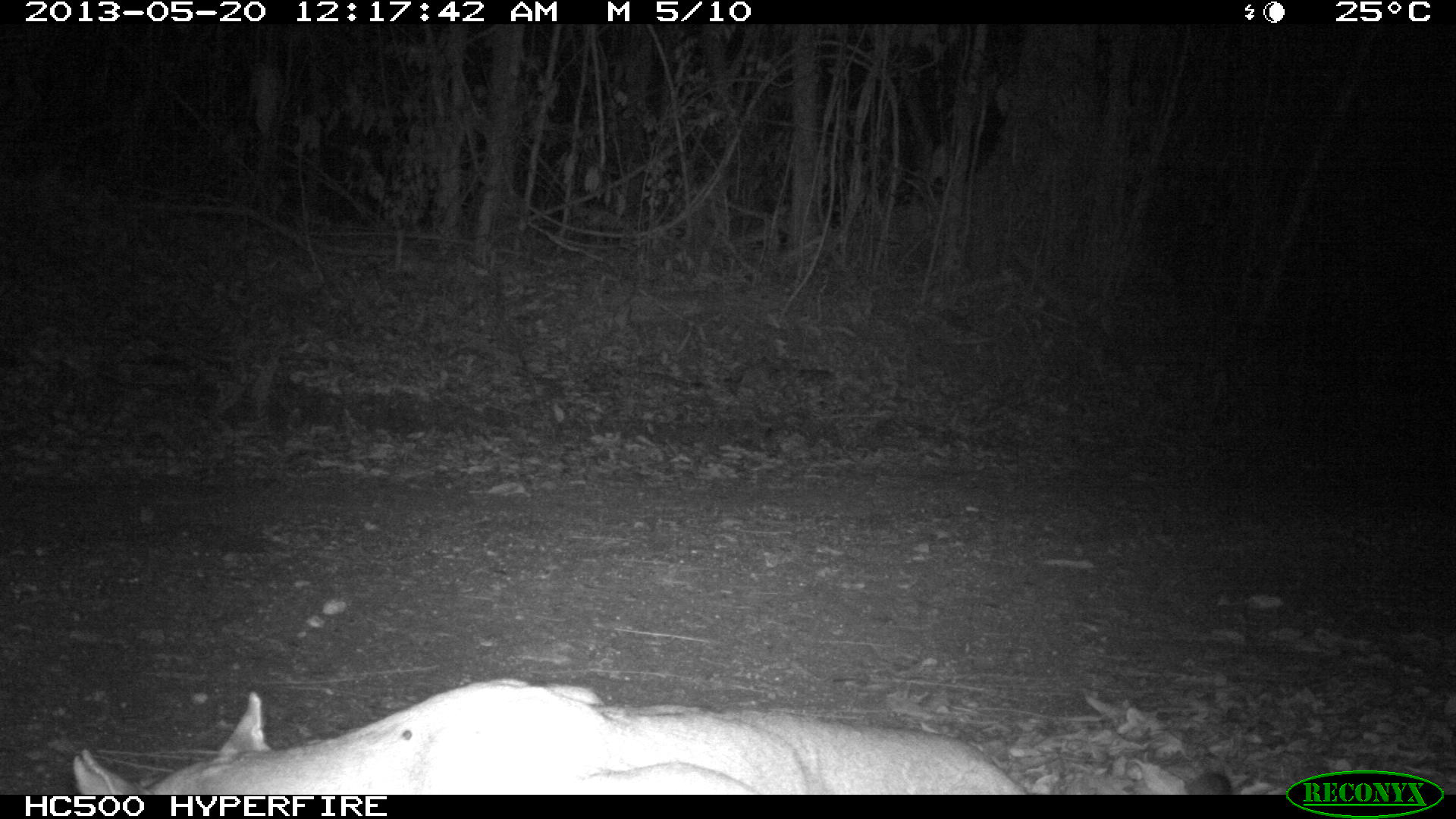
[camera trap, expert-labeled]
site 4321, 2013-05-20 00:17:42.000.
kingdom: Animalia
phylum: Chordata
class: Mammalia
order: Carnivora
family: Felidae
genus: Puma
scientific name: Puma concolor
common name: mountain lion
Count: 1.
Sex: male.